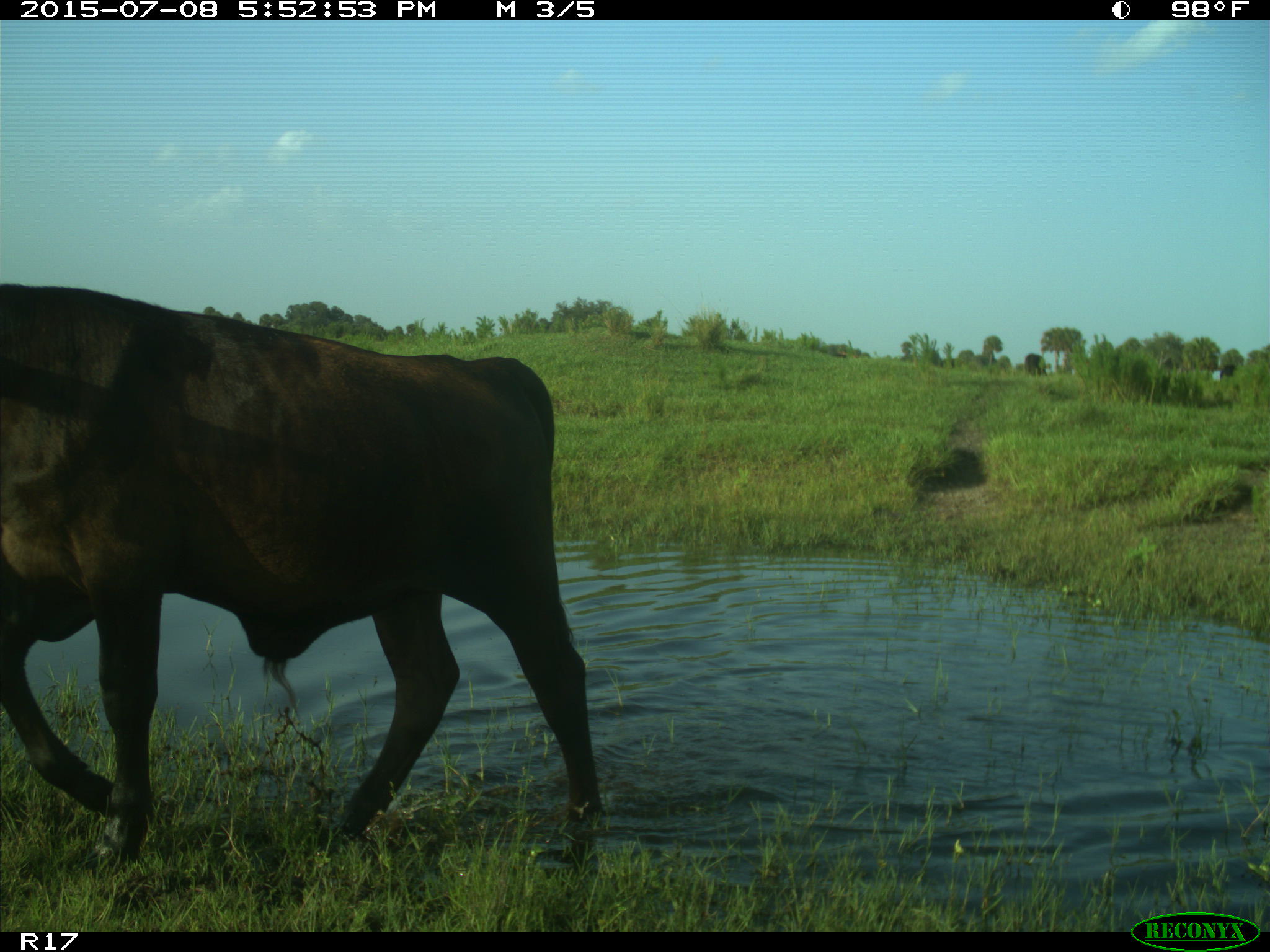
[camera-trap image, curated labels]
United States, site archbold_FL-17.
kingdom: Animalia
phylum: Chordata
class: Mammalia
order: Artiodactyla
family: Bovidae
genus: Bos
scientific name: Bos taurus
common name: domestic cow